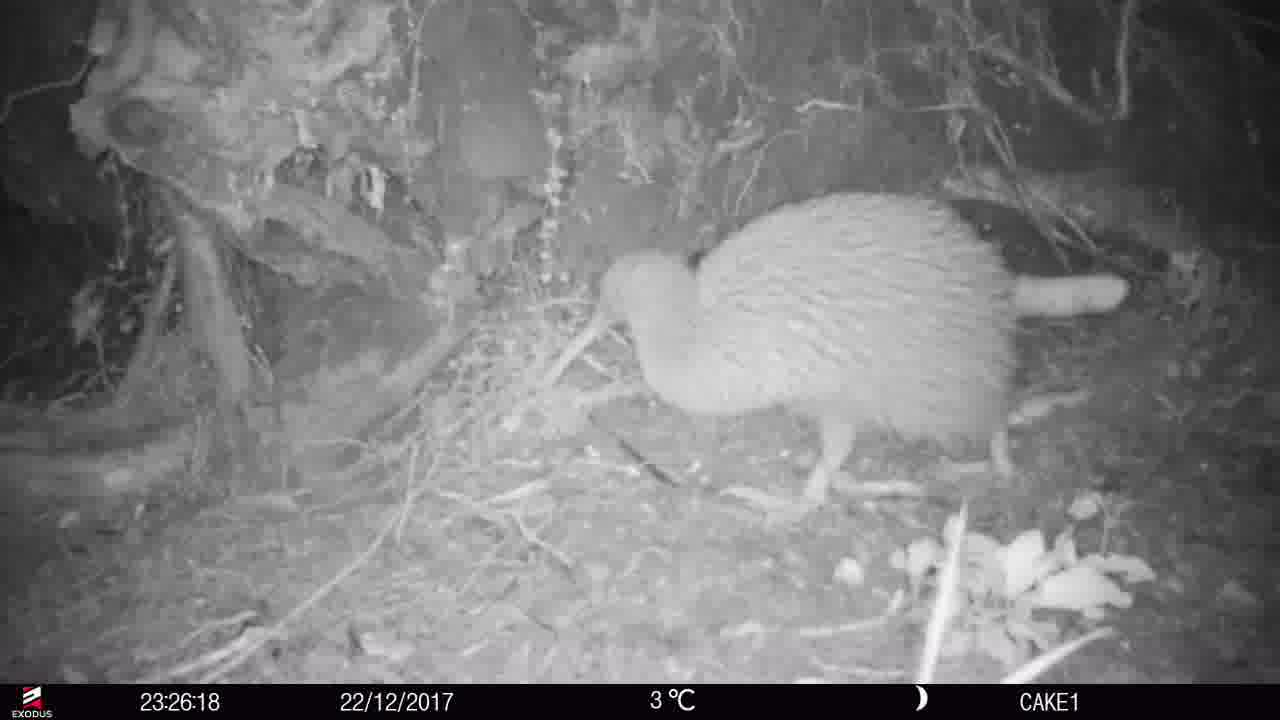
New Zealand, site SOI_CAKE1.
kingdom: Animalia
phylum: Chordata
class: Aves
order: Apterygiformes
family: Apterygidae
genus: Apteryx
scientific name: Apteryx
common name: kiwi